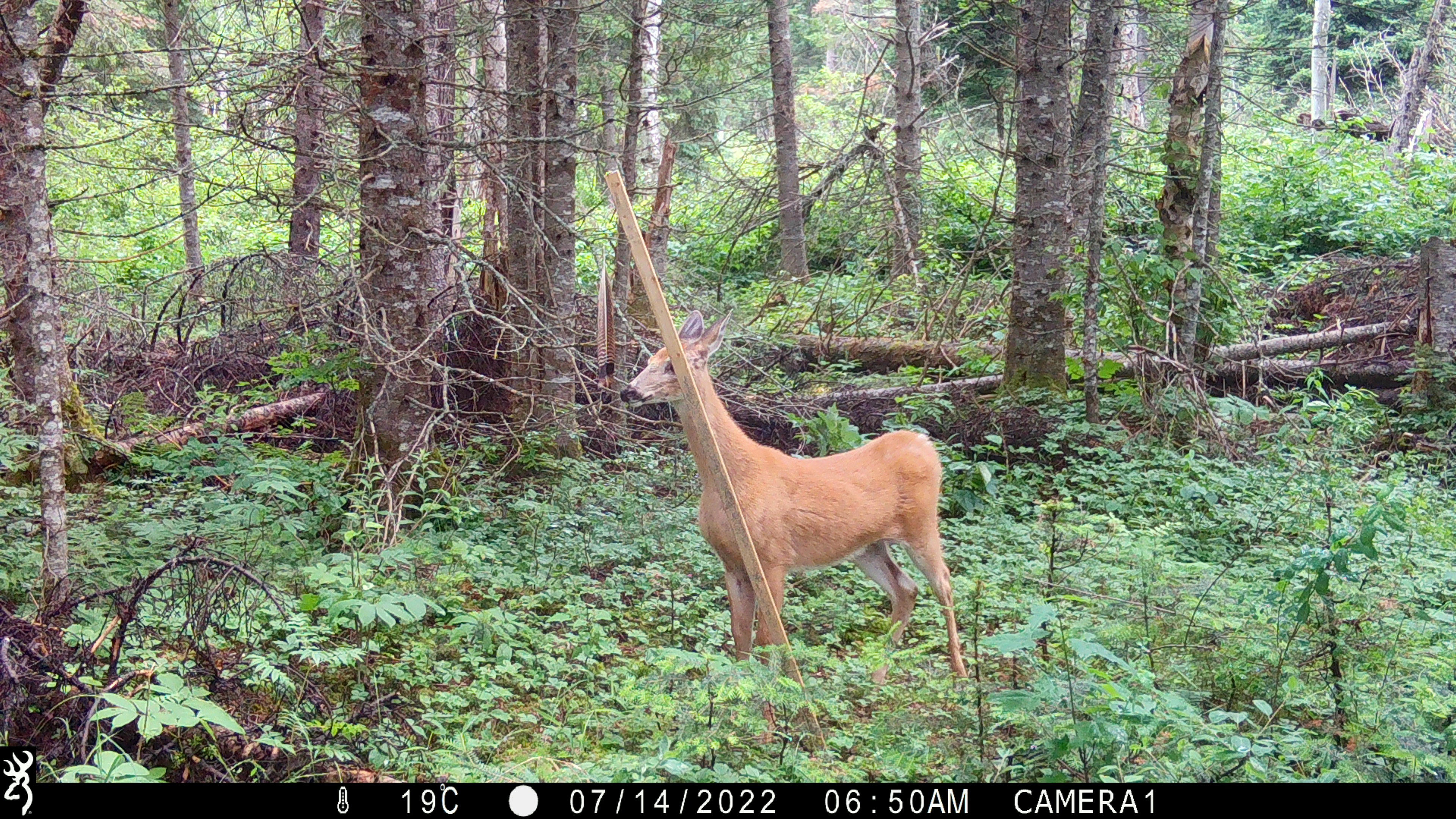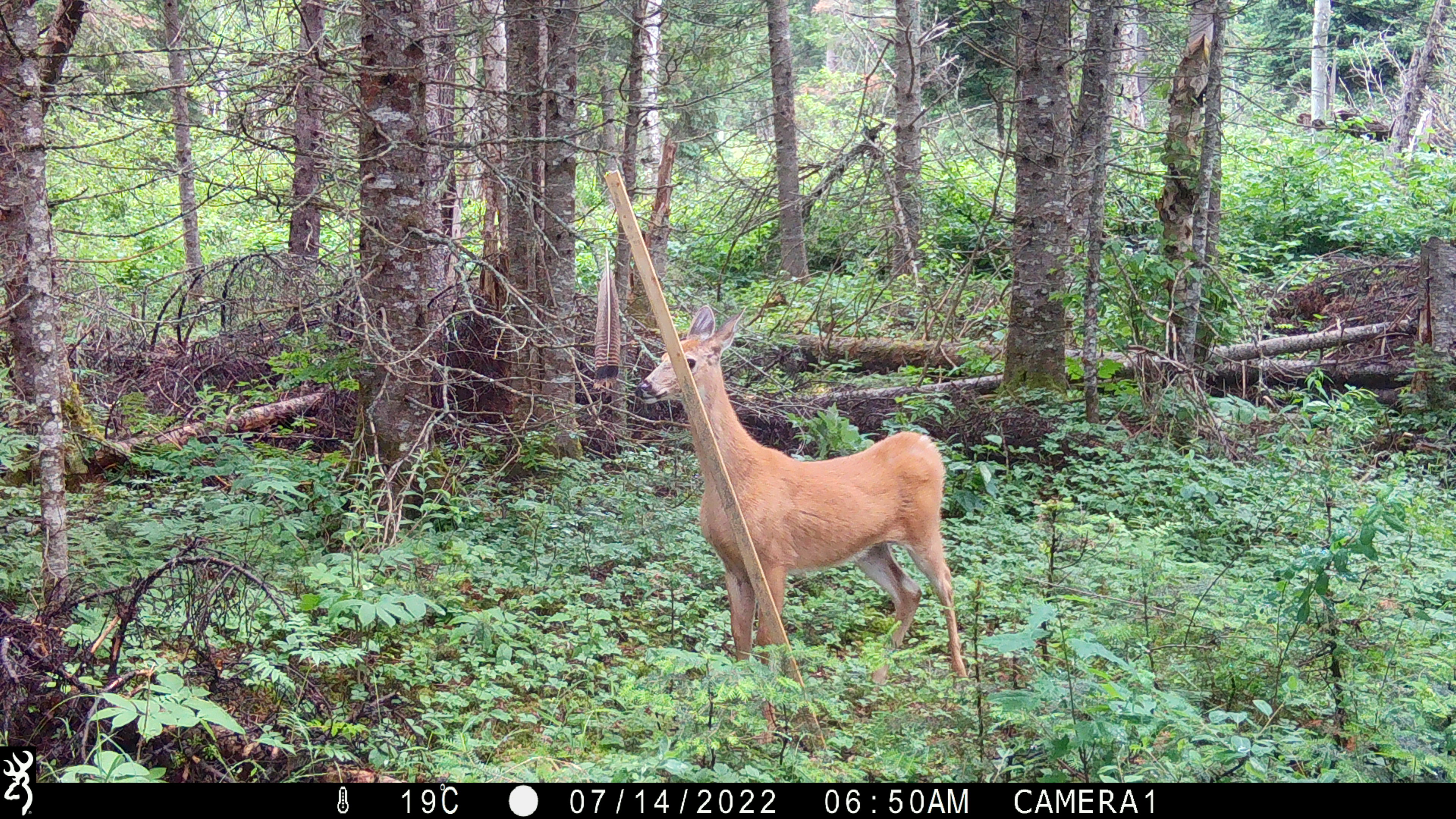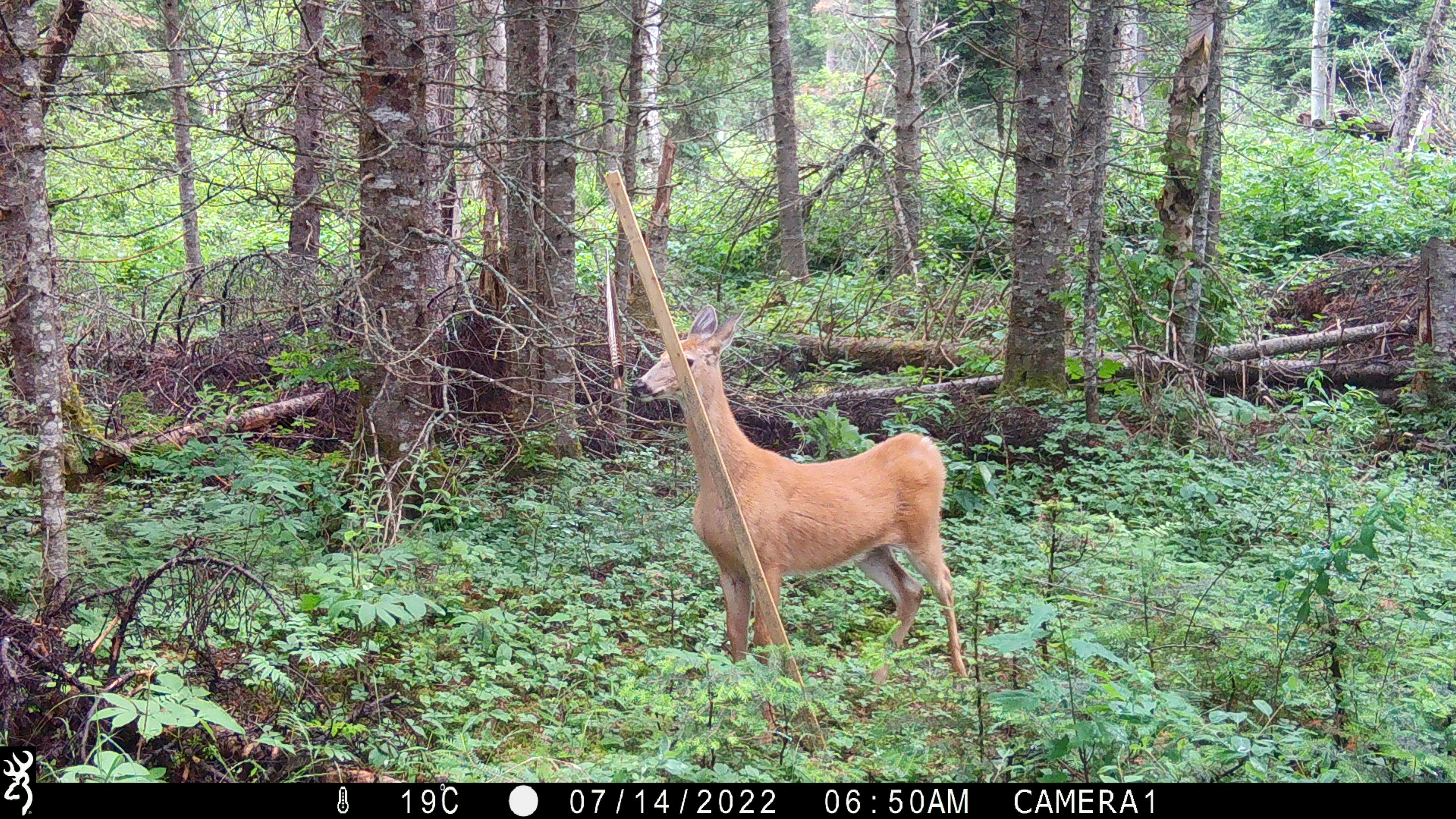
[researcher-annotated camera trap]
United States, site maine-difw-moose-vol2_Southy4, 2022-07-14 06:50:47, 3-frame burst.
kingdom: Animalia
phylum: Chordata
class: Mammalia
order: Artiodactyla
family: Cervidae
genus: Odocoileus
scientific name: Odocoileus virginianus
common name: white-tailed deer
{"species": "white-tailed deer (Odocoileus virginianus)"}